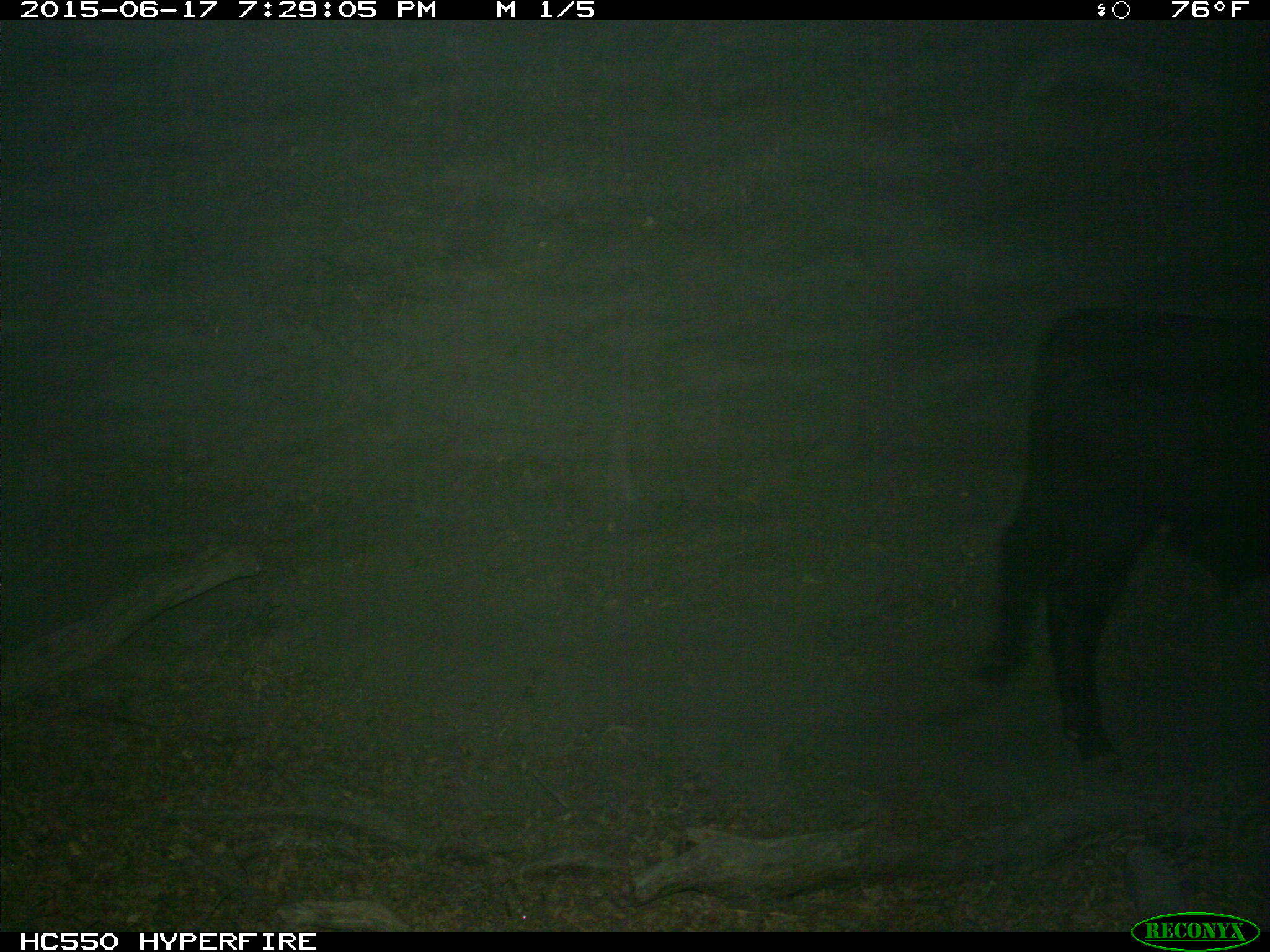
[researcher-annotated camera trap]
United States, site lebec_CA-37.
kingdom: Animalia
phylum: Chordata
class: Mammalia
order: Artiodactyla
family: Bovidae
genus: Bos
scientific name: Bos taurus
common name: domestic cow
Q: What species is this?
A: Bos taurus (domestic cow).